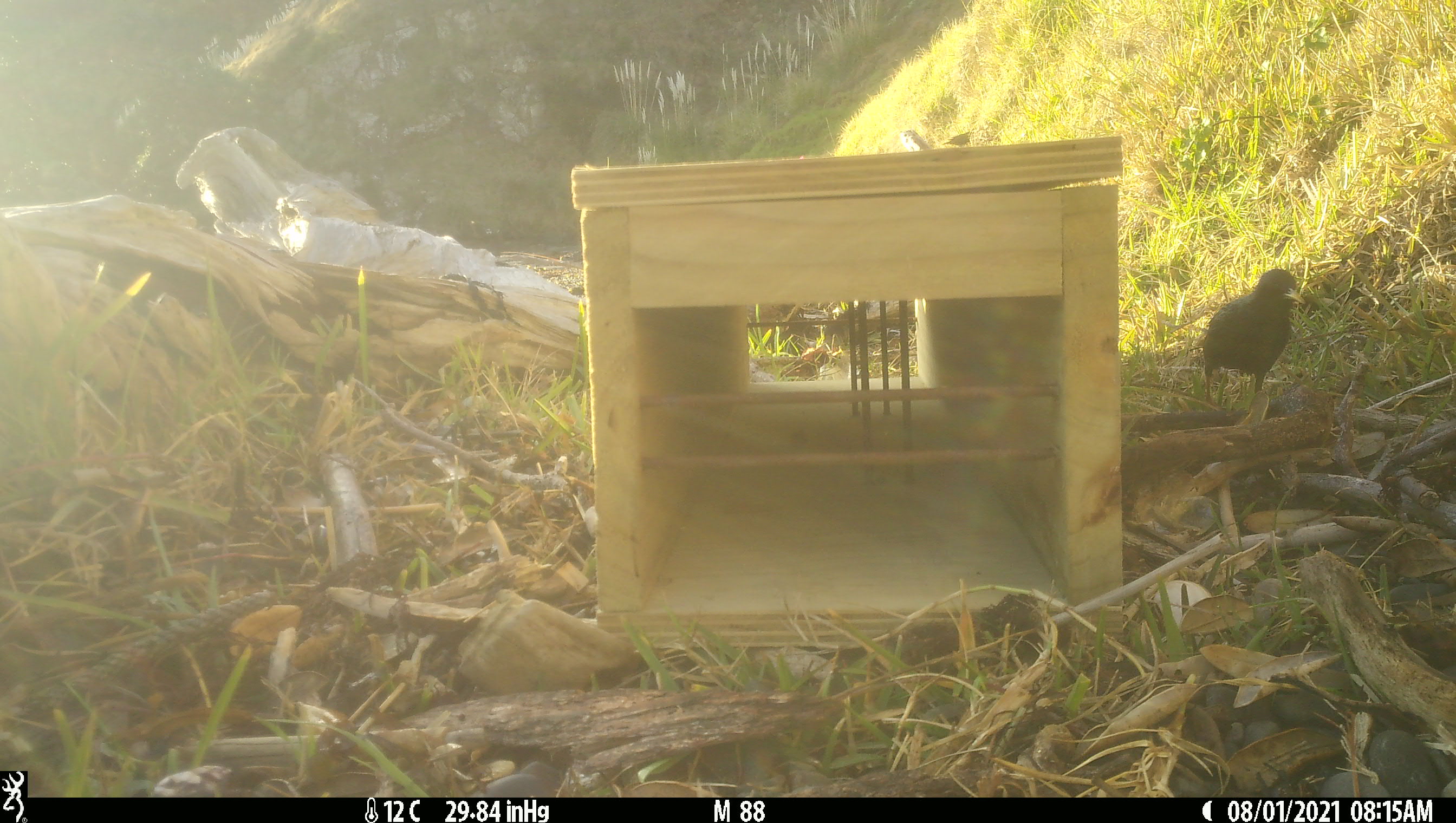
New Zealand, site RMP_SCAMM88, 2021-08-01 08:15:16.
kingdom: Animalia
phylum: Chordata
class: Aves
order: Passeriformes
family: Sturnidae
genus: Sturnus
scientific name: Sturnus vulgaris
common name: european starling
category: starling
Starling (european starling) (Sturnus vulgaris).